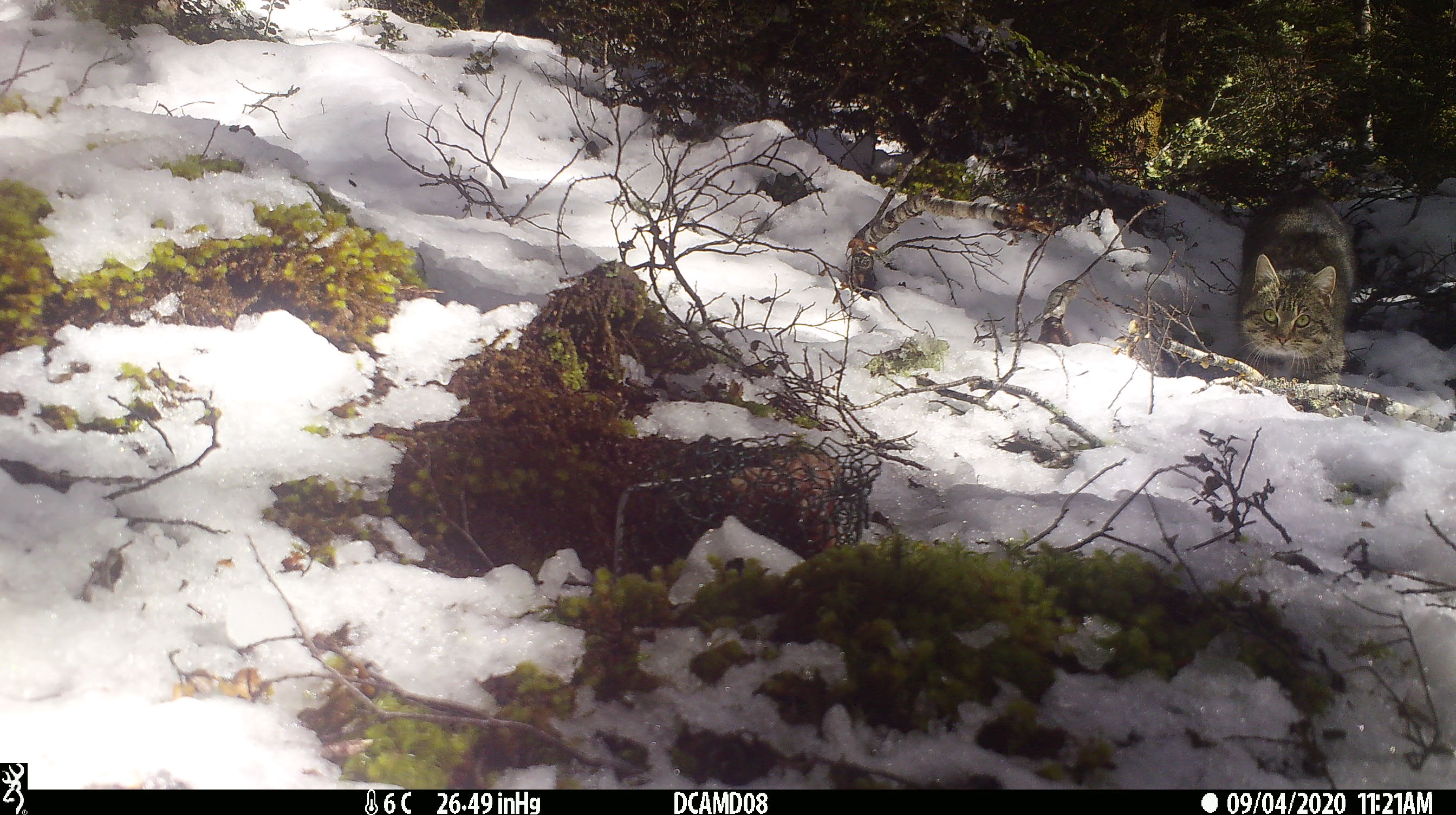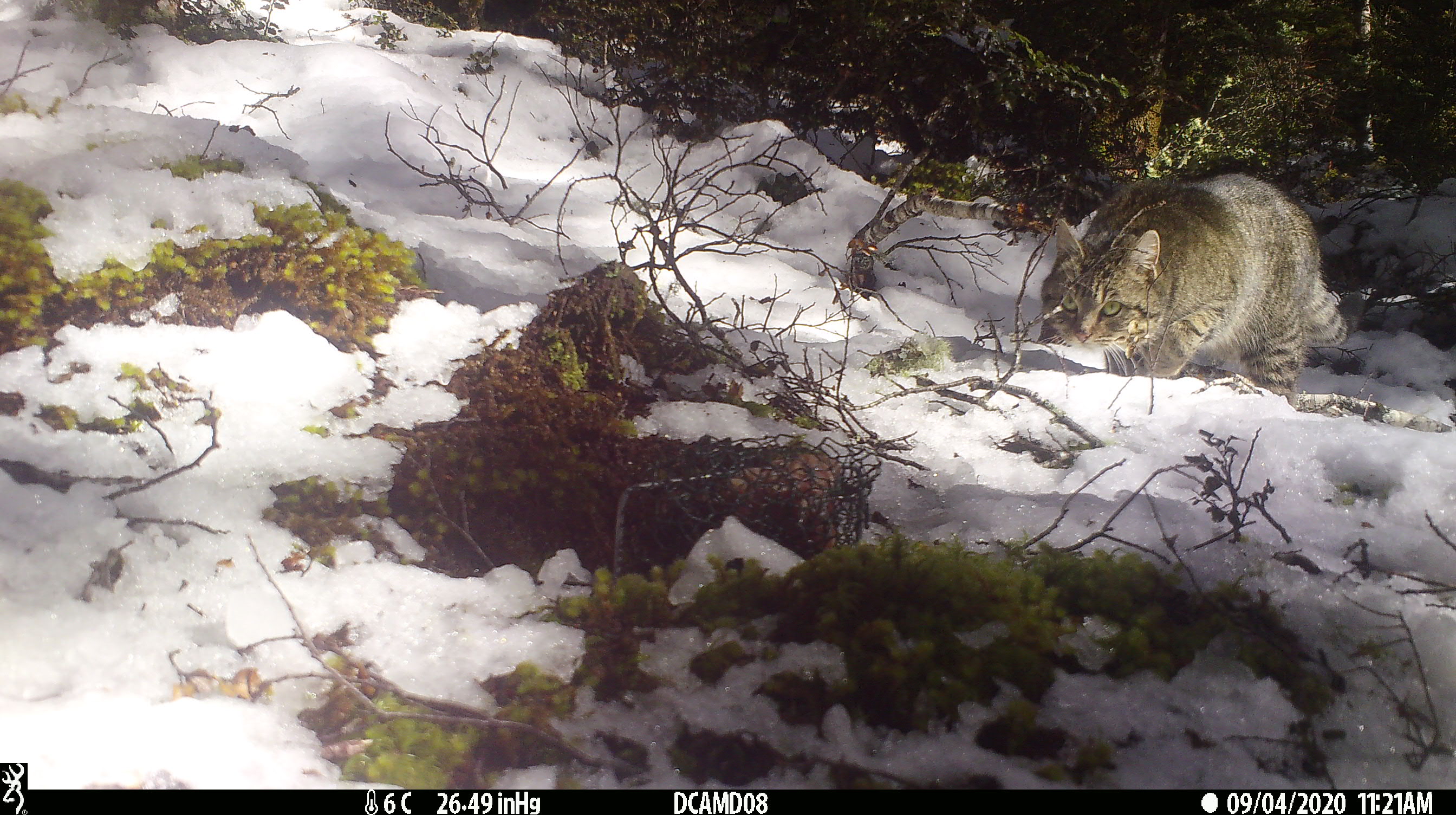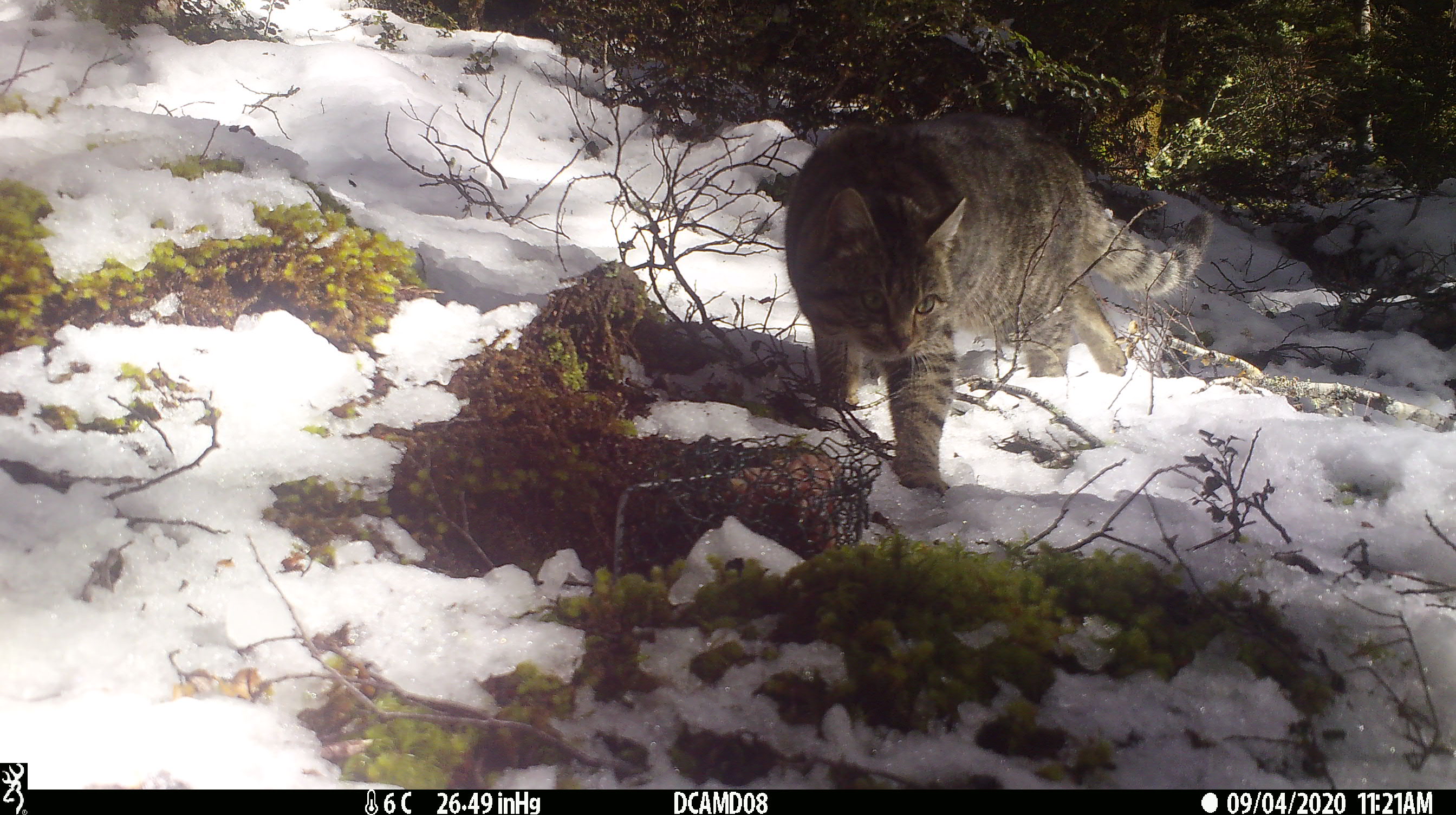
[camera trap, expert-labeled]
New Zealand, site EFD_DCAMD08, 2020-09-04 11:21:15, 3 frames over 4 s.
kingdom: Animalia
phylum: Chordata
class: Mammalia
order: Carnivora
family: Felidae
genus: Felis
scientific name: Felis catus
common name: domestic cat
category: cat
Cat (domestic cat) (Felis catus).